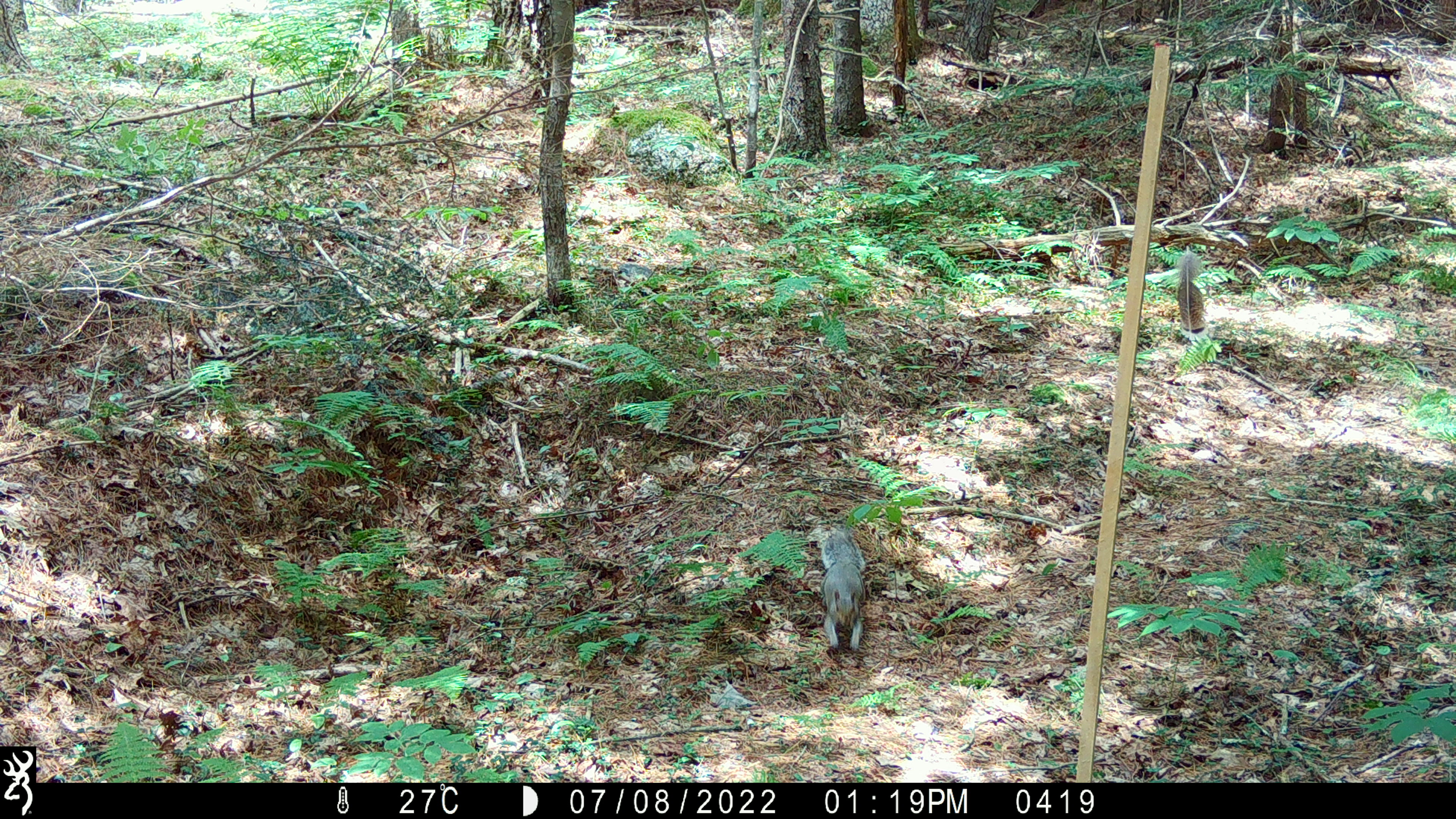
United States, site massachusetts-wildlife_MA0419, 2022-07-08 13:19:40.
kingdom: Animalia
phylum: Chordata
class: Mammalia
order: Rodentia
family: Sciuridae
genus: Sciurus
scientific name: Sciurus carolinensis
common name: gray squirrel